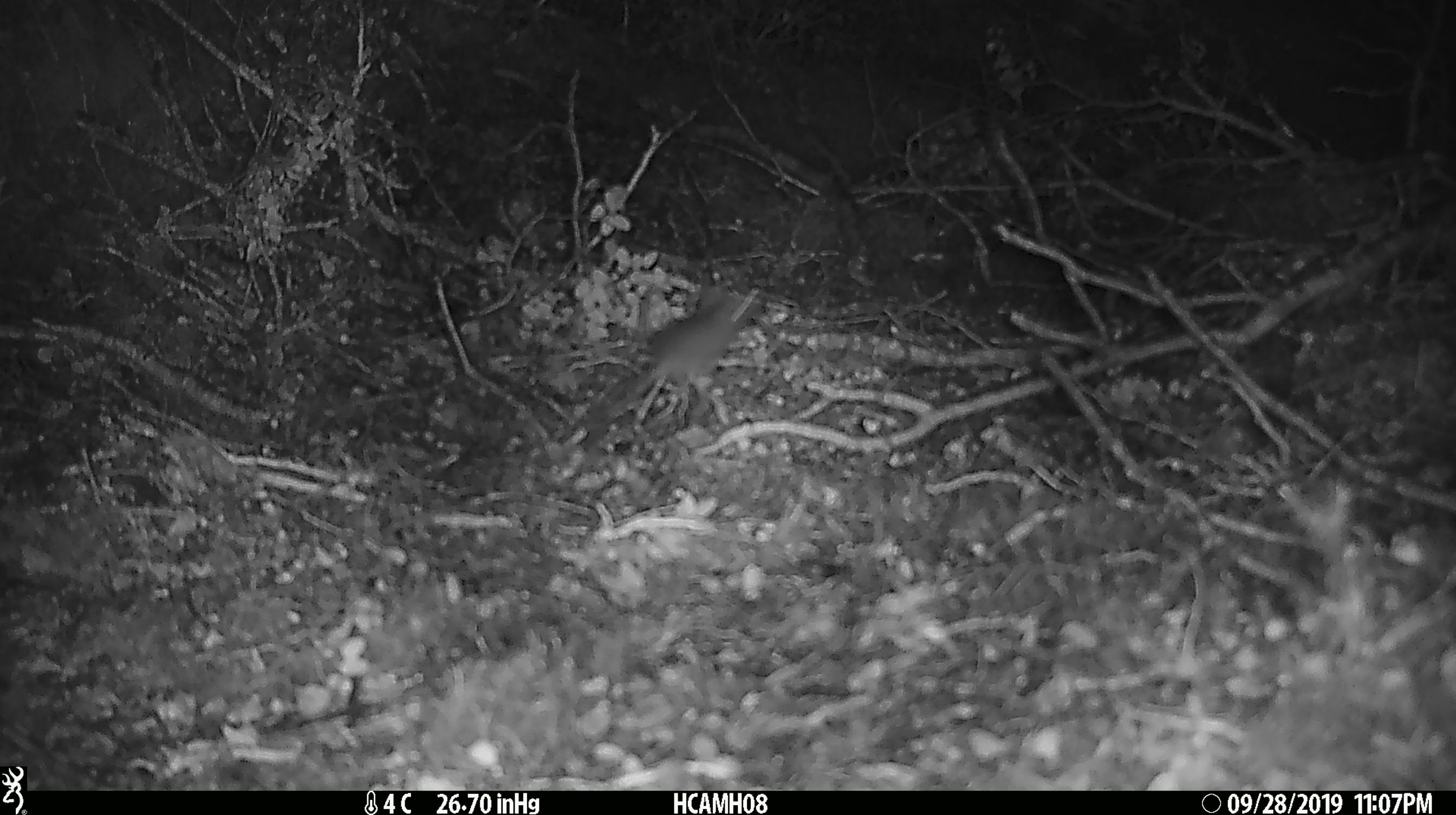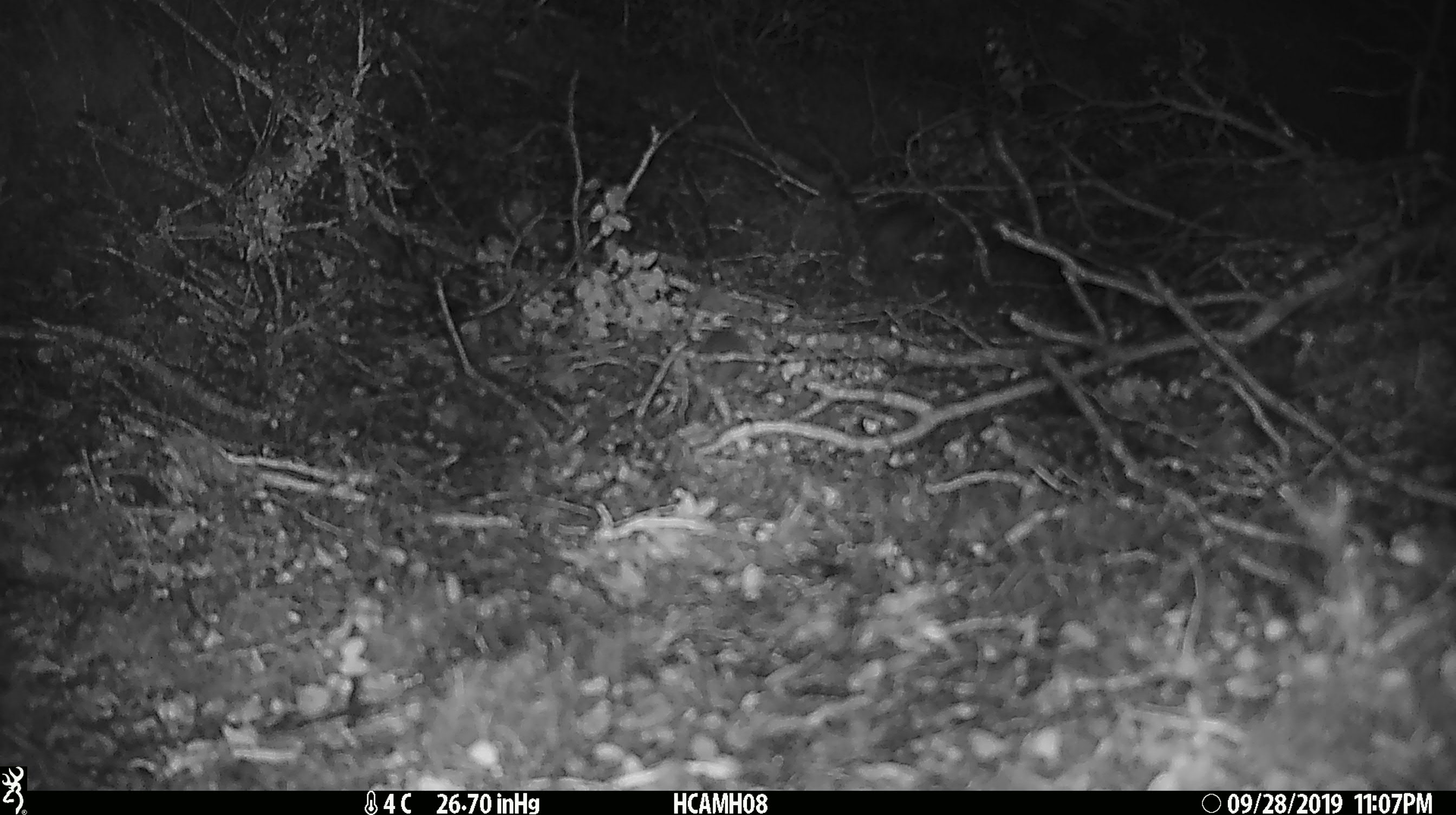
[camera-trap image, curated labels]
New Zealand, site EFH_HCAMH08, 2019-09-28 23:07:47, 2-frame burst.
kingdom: Animalia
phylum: Chordata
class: Mammalia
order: Rodentia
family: Muridae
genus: Mus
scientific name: Mus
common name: mouse